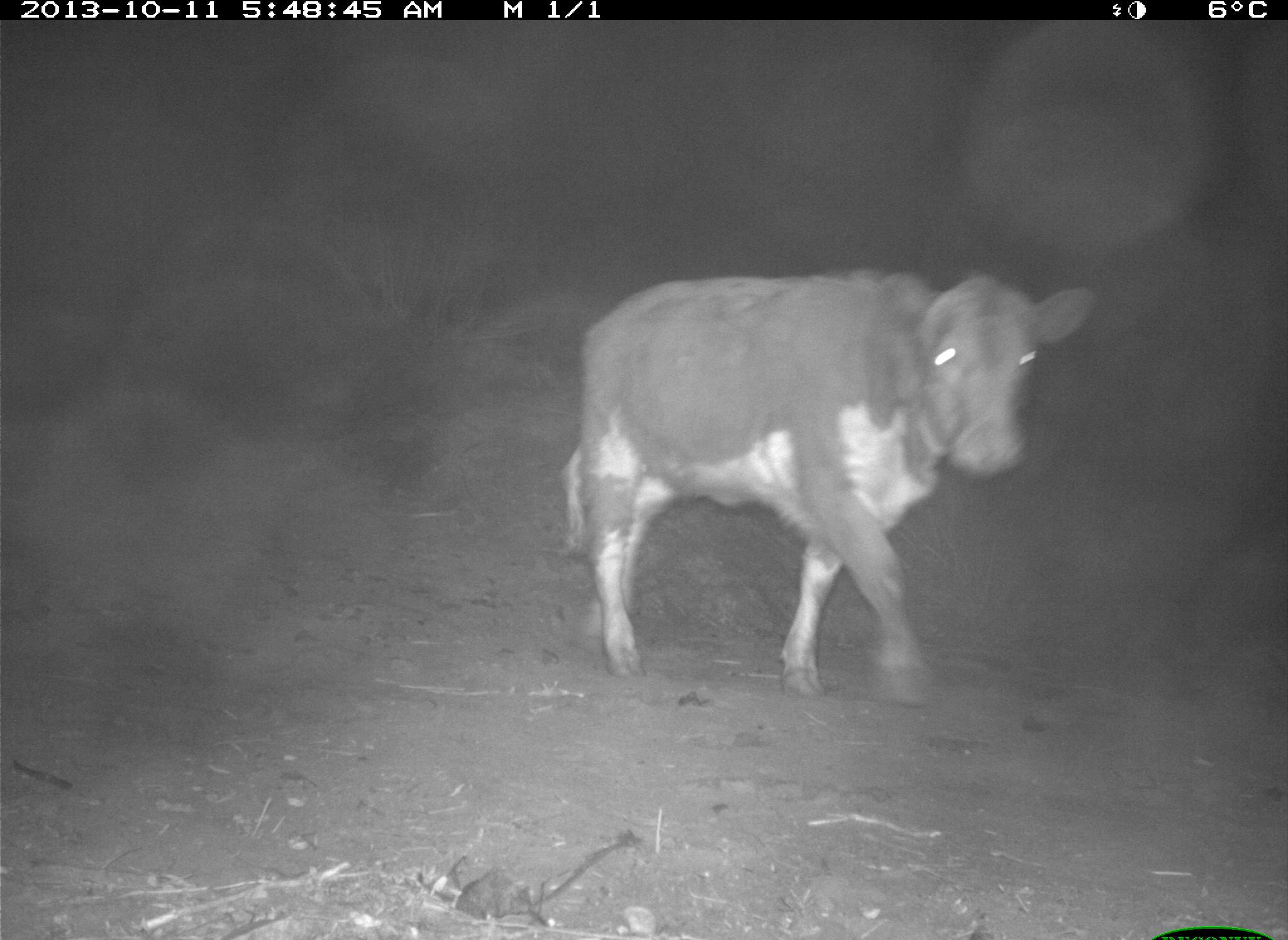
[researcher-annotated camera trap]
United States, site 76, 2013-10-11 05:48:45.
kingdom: Animalia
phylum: Chordata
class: Mammalia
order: Artiodactyla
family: Bovidae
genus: Bos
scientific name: Bos taurus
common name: cow